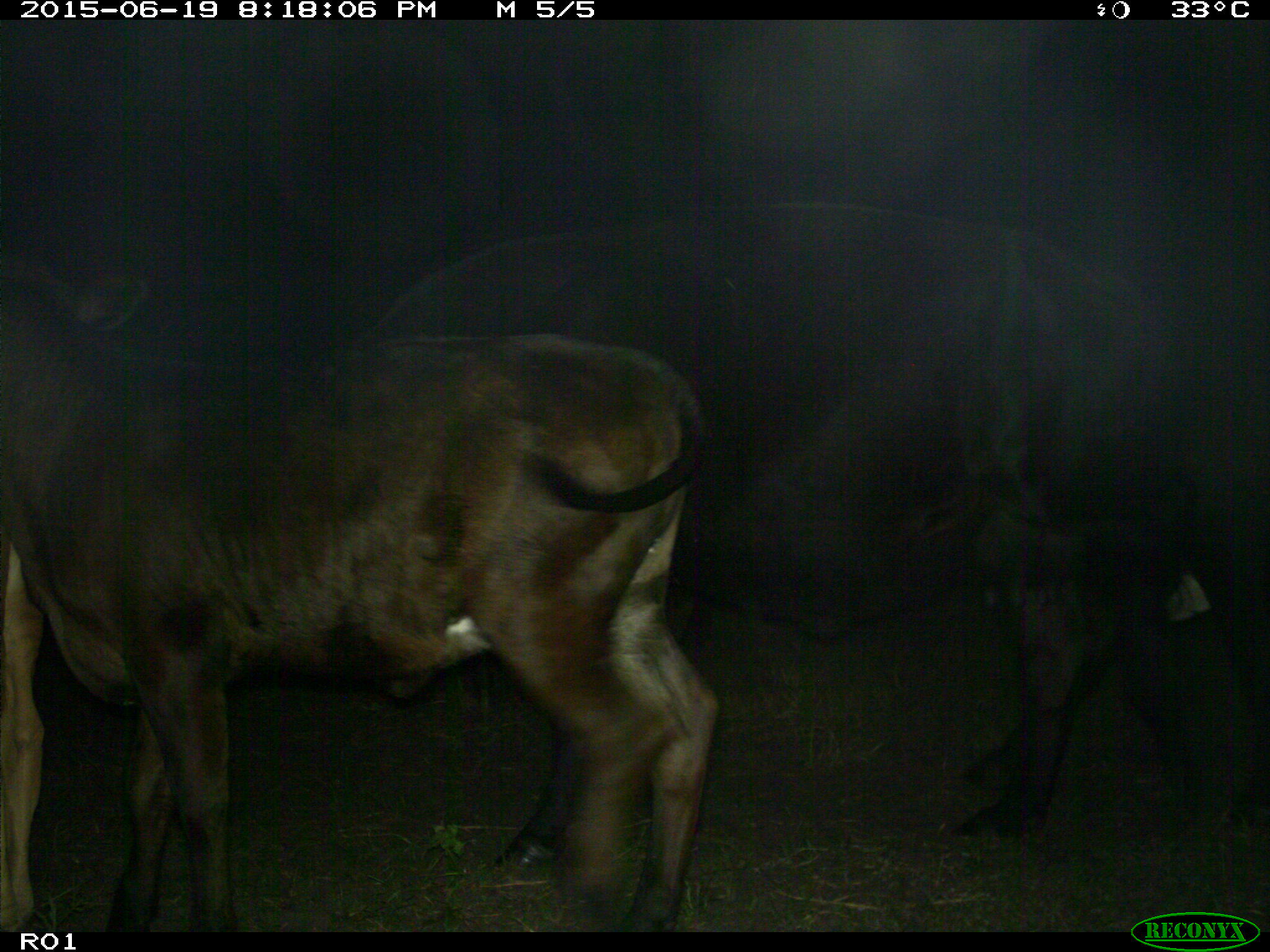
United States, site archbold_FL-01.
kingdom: Animalia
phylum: Chordata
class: Mammalia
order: Artiodactyla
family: Bovidae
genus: Bos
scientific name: Bos taurus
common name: domestic cow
Bos taurus (domestic cow).